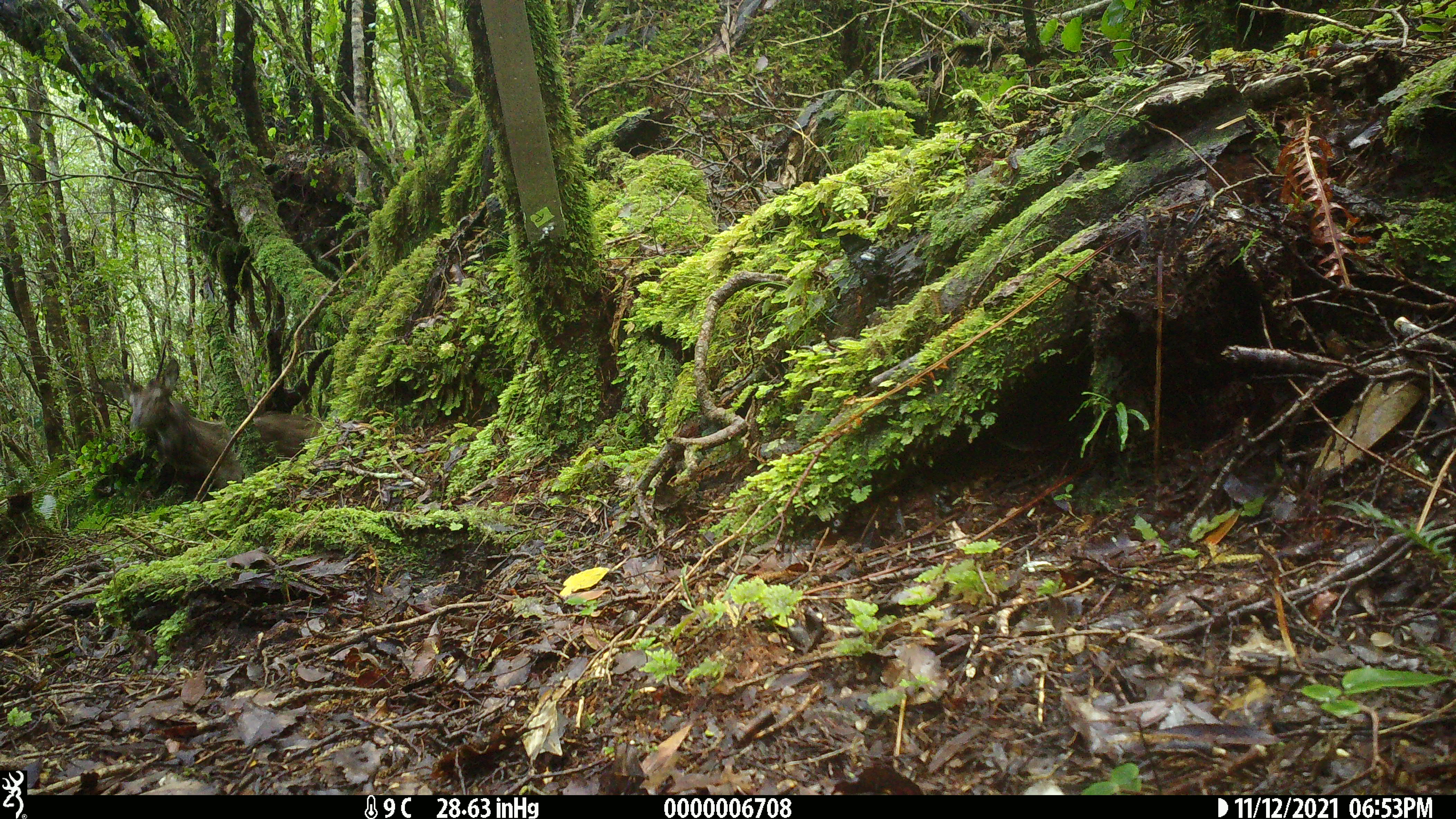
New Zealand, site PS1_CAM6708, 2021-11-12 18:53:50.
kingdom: Animalia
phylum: Chordata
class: Mammalia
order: Artiodactyla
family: Cervidae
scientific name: Cervidae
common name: deer